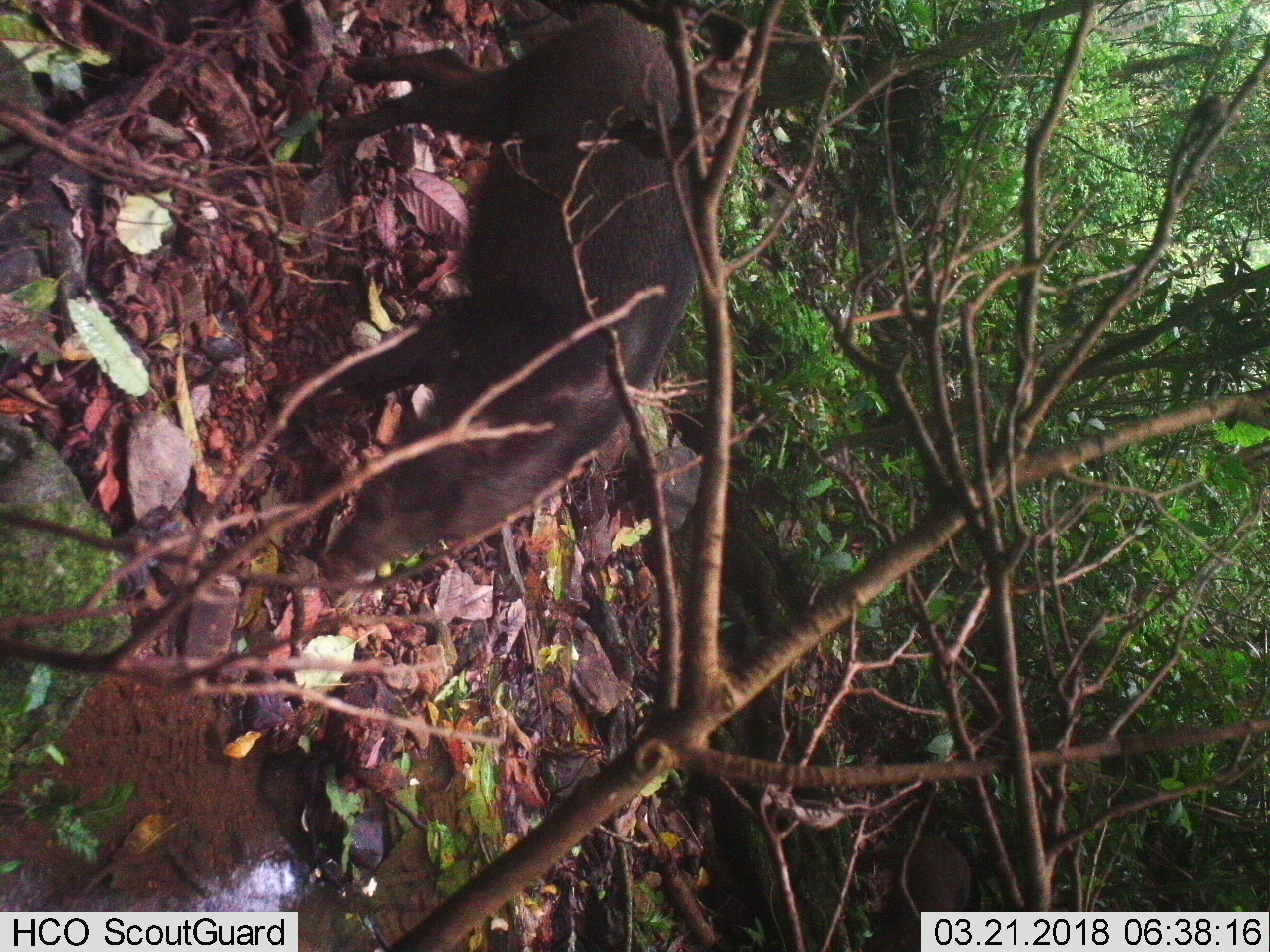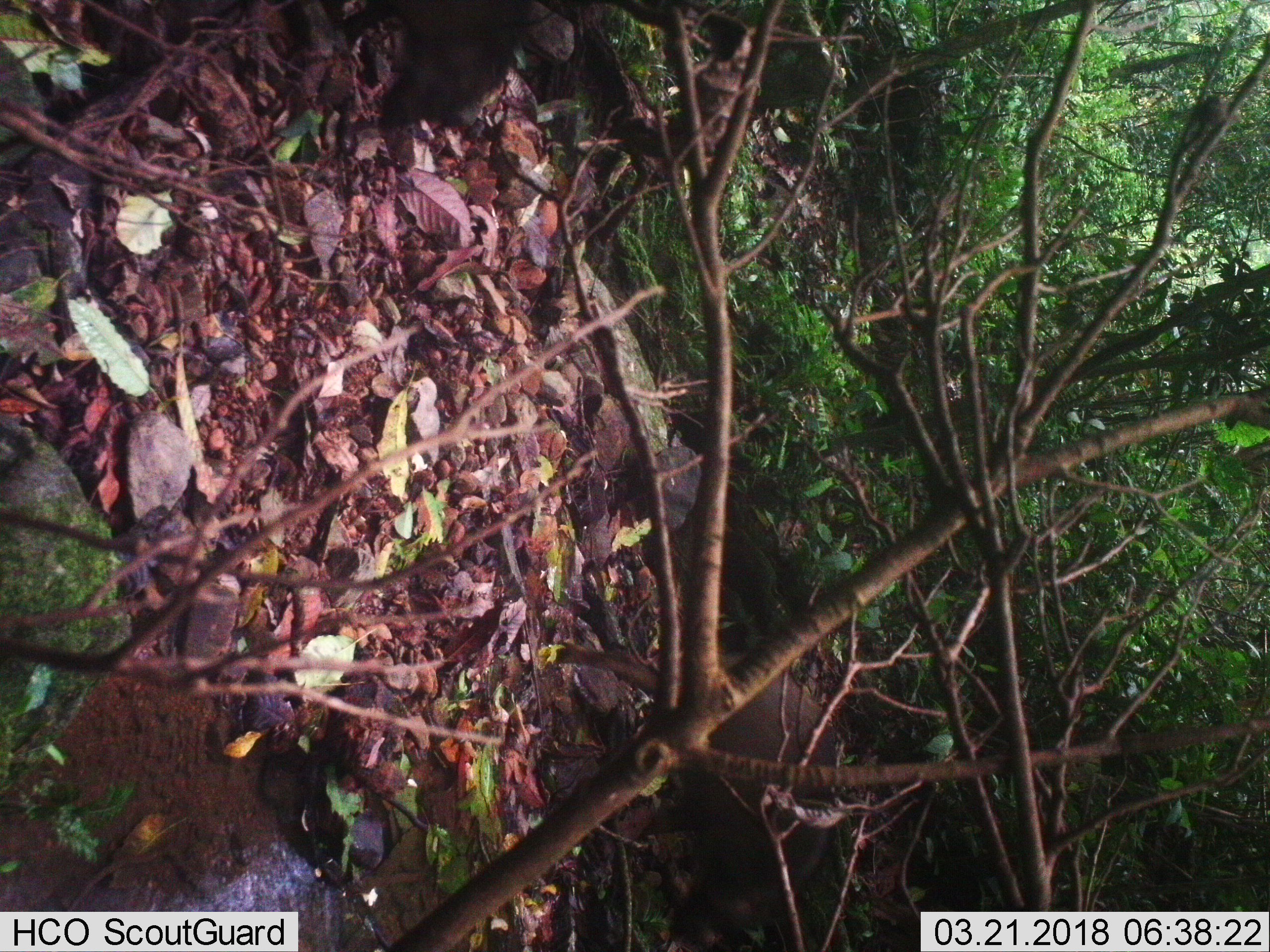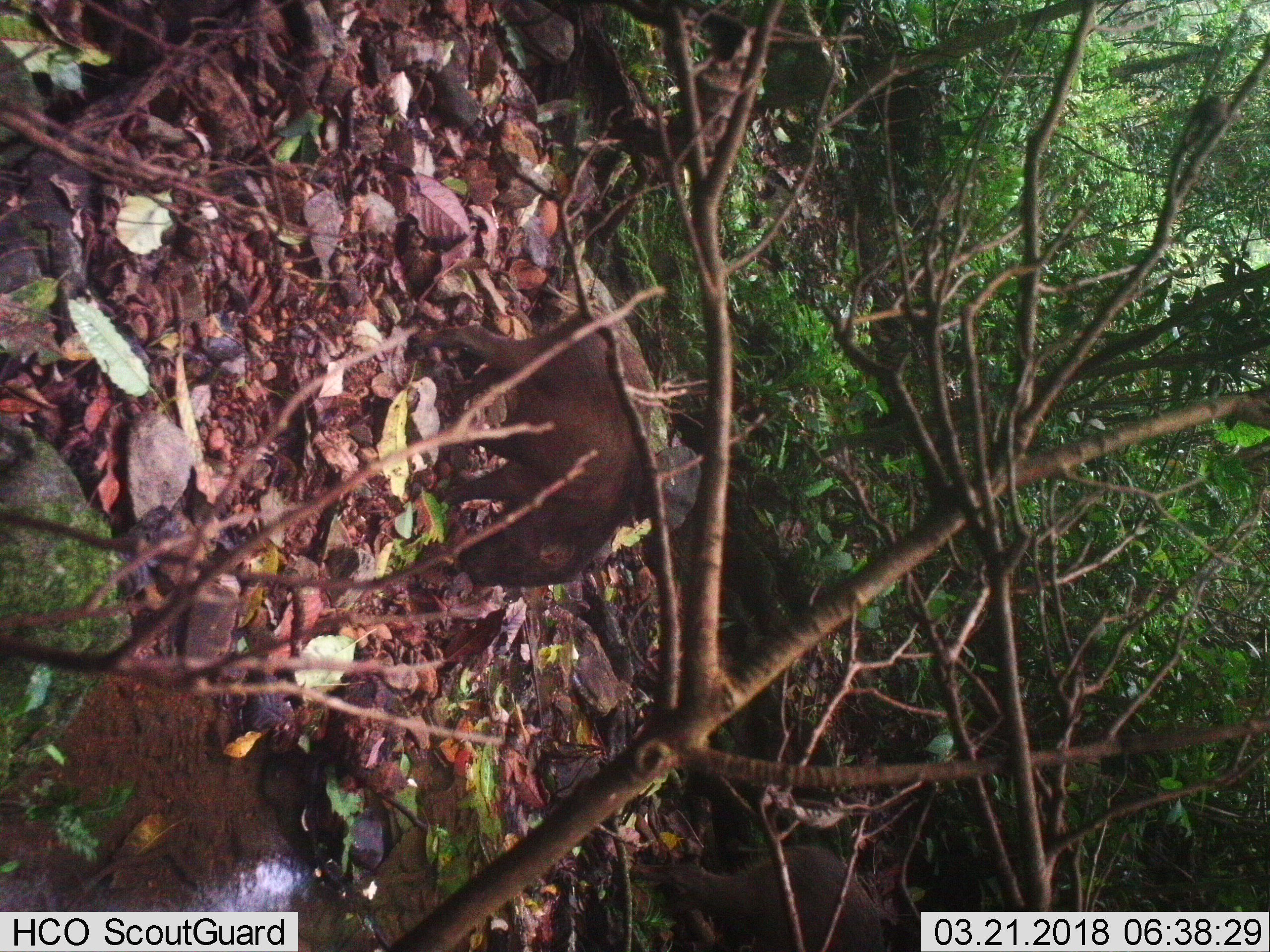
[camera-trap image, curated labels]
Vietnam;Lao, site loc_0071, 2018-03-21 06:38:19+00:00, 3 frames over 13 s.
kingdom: Animalia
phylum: Chordata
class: Mammalia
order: Artiodactyla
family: Suidae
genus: Sus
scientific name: Sus scrofa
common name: eurasian wild pig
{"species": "eurasian wild pig (Sus scrofa)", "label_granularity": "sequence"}